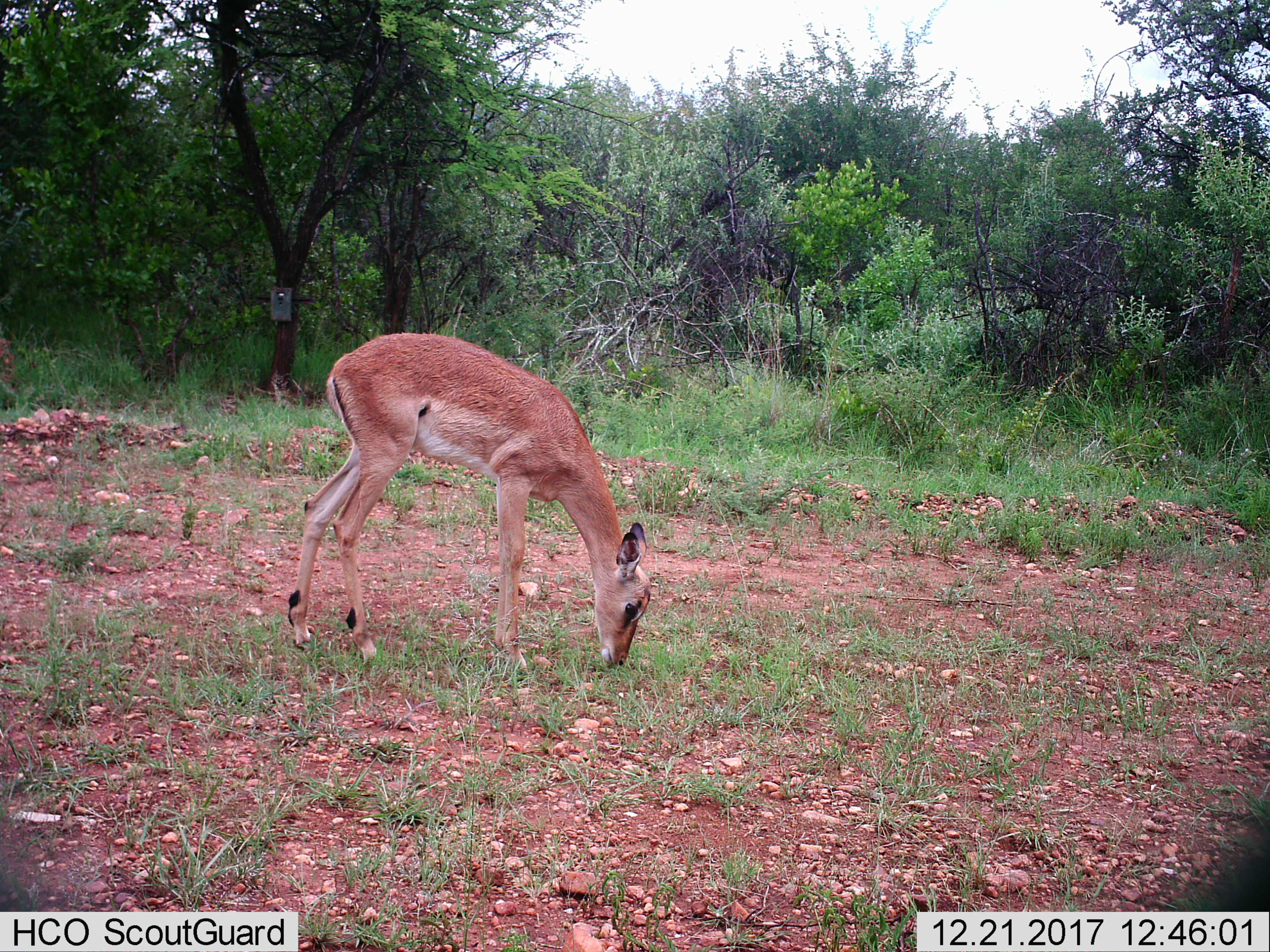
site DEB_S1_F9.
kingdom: Animalia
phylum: Chordata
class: Mammalia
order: Artiodactyla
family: Bovidae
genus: Aepyceros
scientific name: Aepyceros melampus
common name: impala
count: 1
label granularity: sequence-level